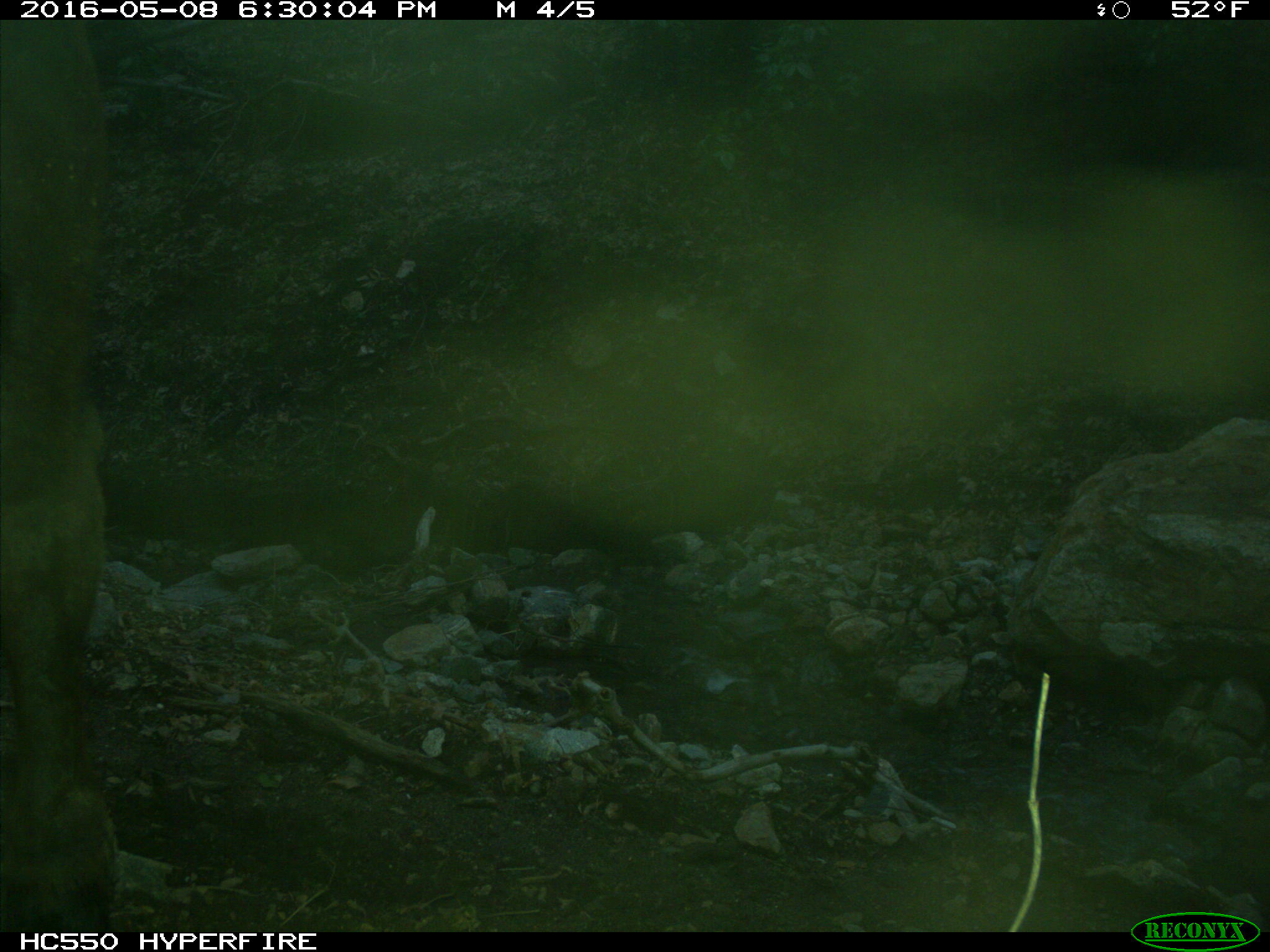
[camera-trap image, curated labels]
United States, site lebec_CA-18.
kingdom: Animalia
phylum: Chordata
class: Mammalia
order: Artiodactyla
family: Bovidae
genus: Bos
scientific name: Bos taurus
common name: domestic cow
Bos taurus (domestic cow).